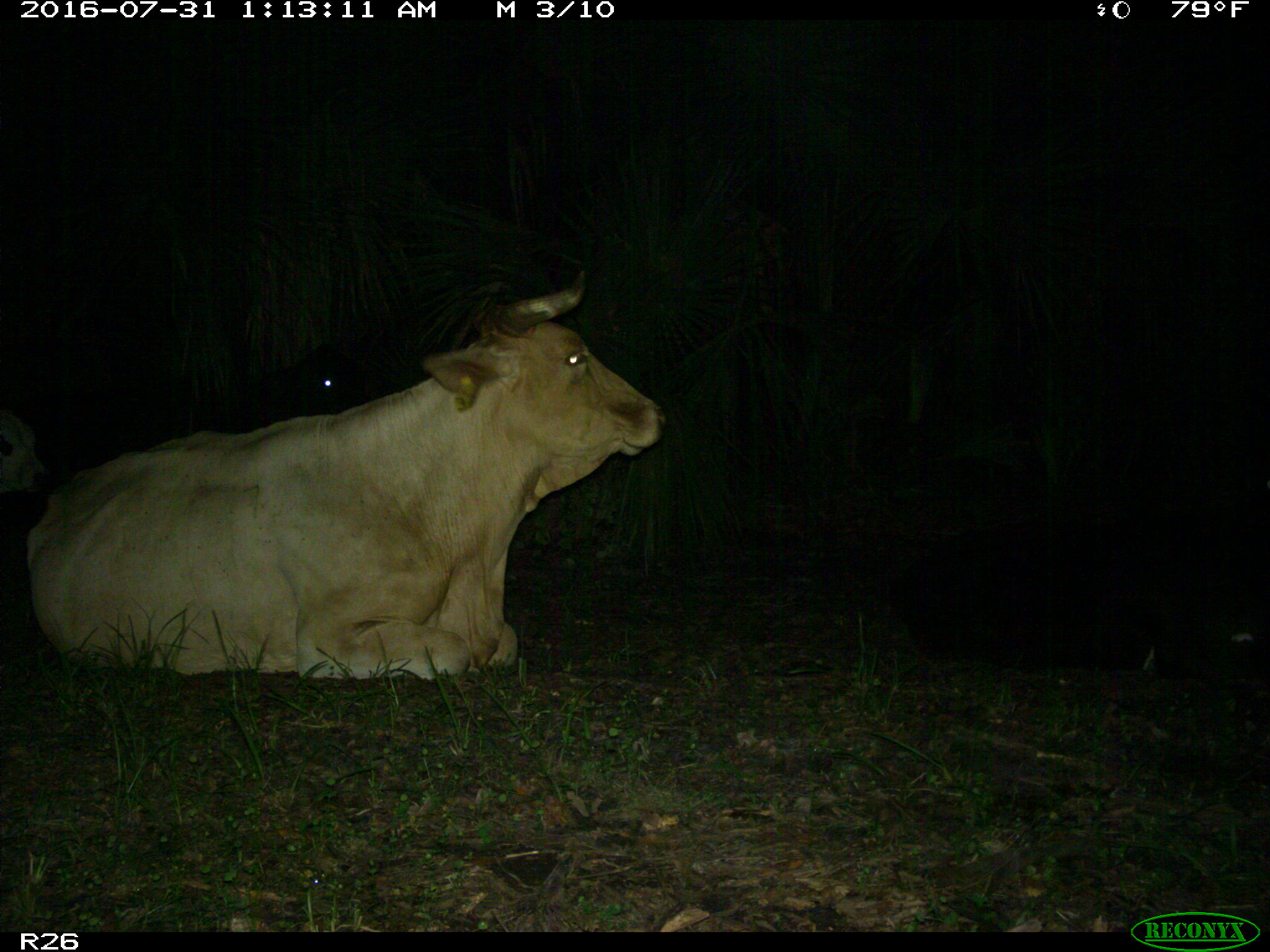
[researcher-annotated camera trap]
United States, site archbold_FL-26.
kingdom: Animalia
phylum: Chordata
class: Mammalia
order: Artiodactyla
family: Bovidae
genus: Bos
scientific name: Bos taurus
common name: domestic cow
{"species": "Bos taurus (domestic cow)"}